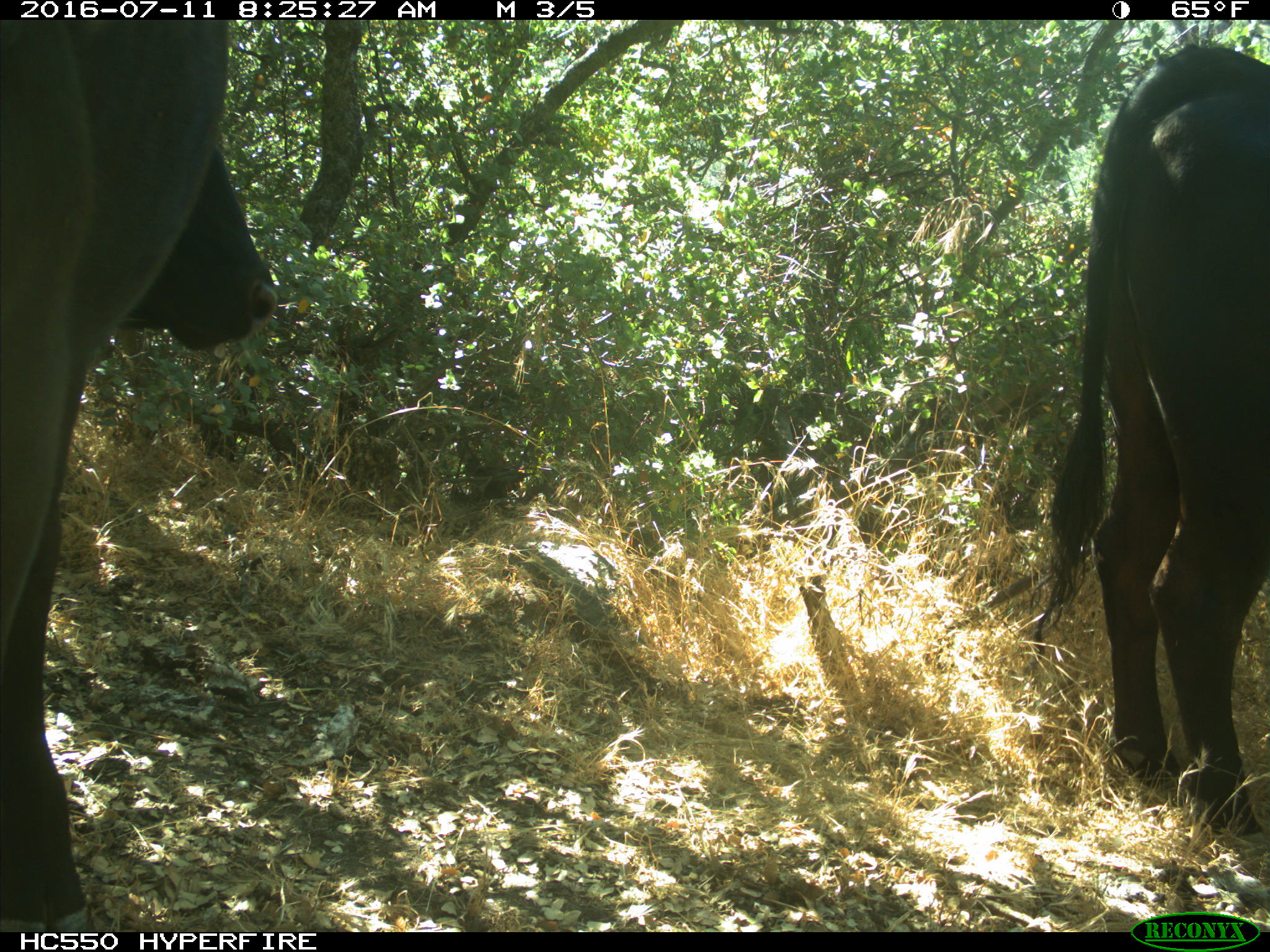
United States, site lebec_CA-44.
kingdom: Animalia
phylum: Chordata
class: Mammalia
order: Artiodactyla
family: Bovidae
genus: Bos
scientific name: Bos taurus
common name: domestic cow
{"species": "Bos taurus (domestic cow)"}